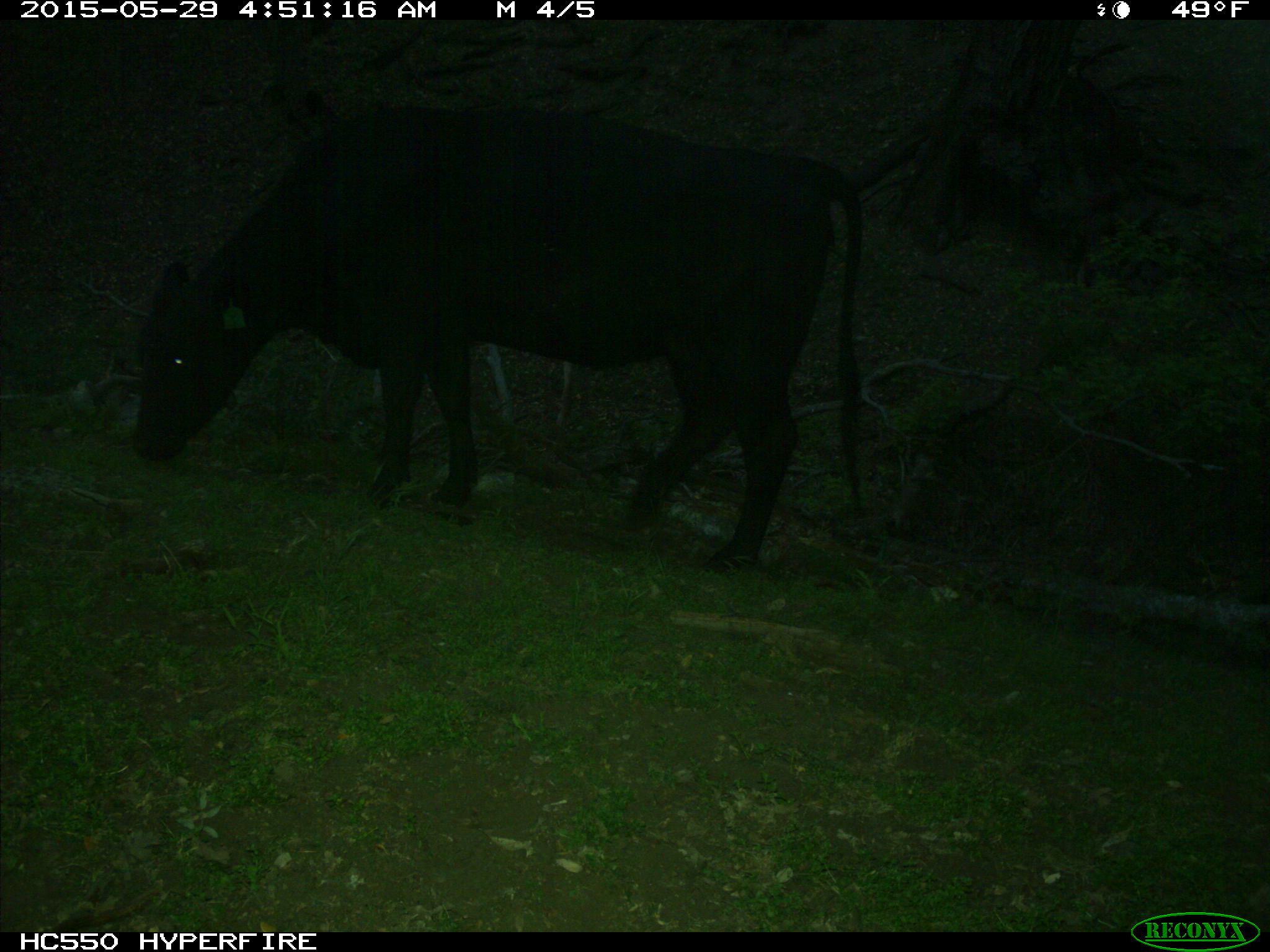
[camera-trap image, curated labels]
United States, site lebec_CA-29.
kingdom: Animalia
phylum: Chordata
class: Mammalia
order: Artiodactyla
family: Bovidae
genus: Bos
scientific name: Bos taurus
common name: domestic cow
Bos taurus (domestic cow).